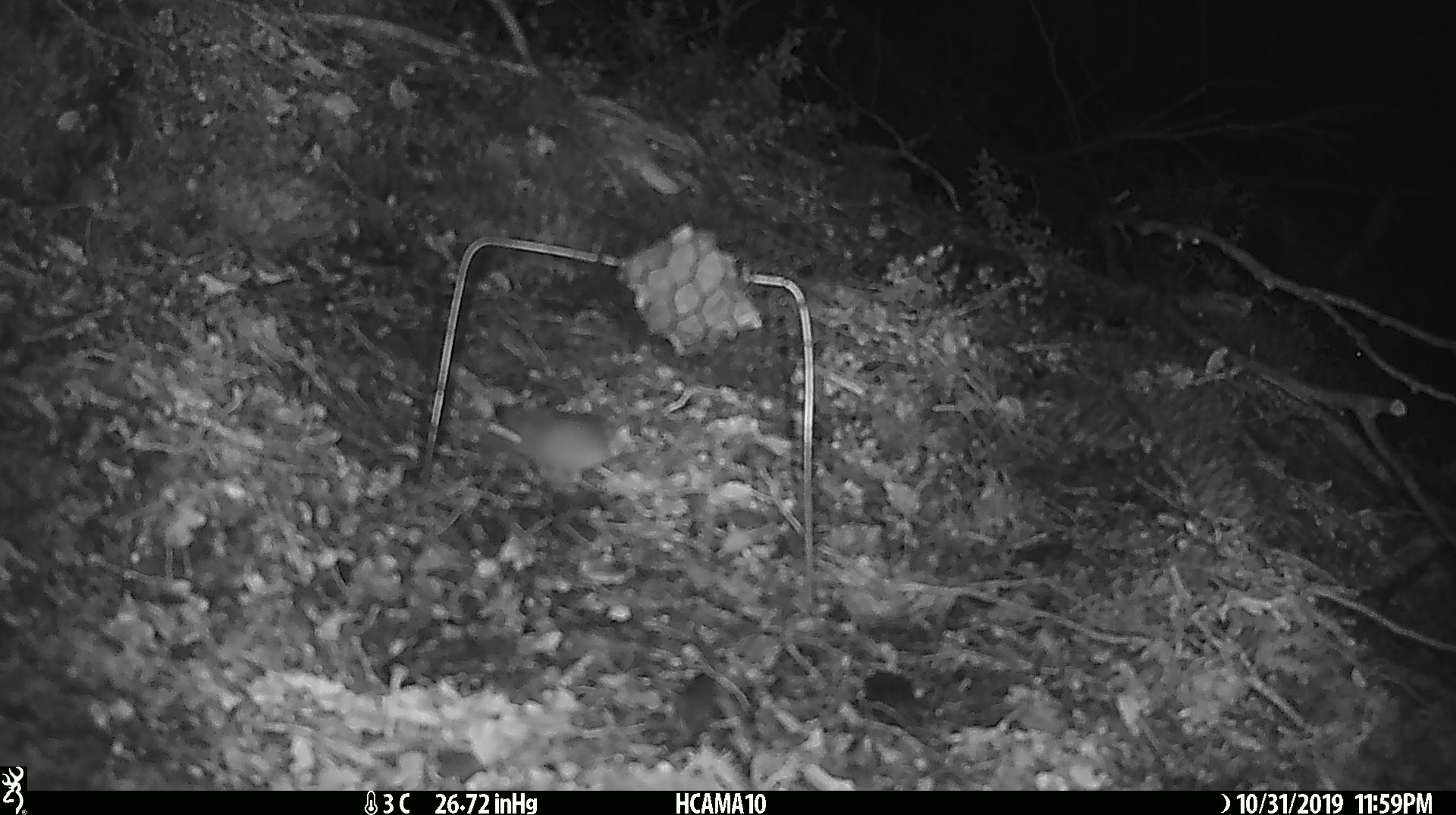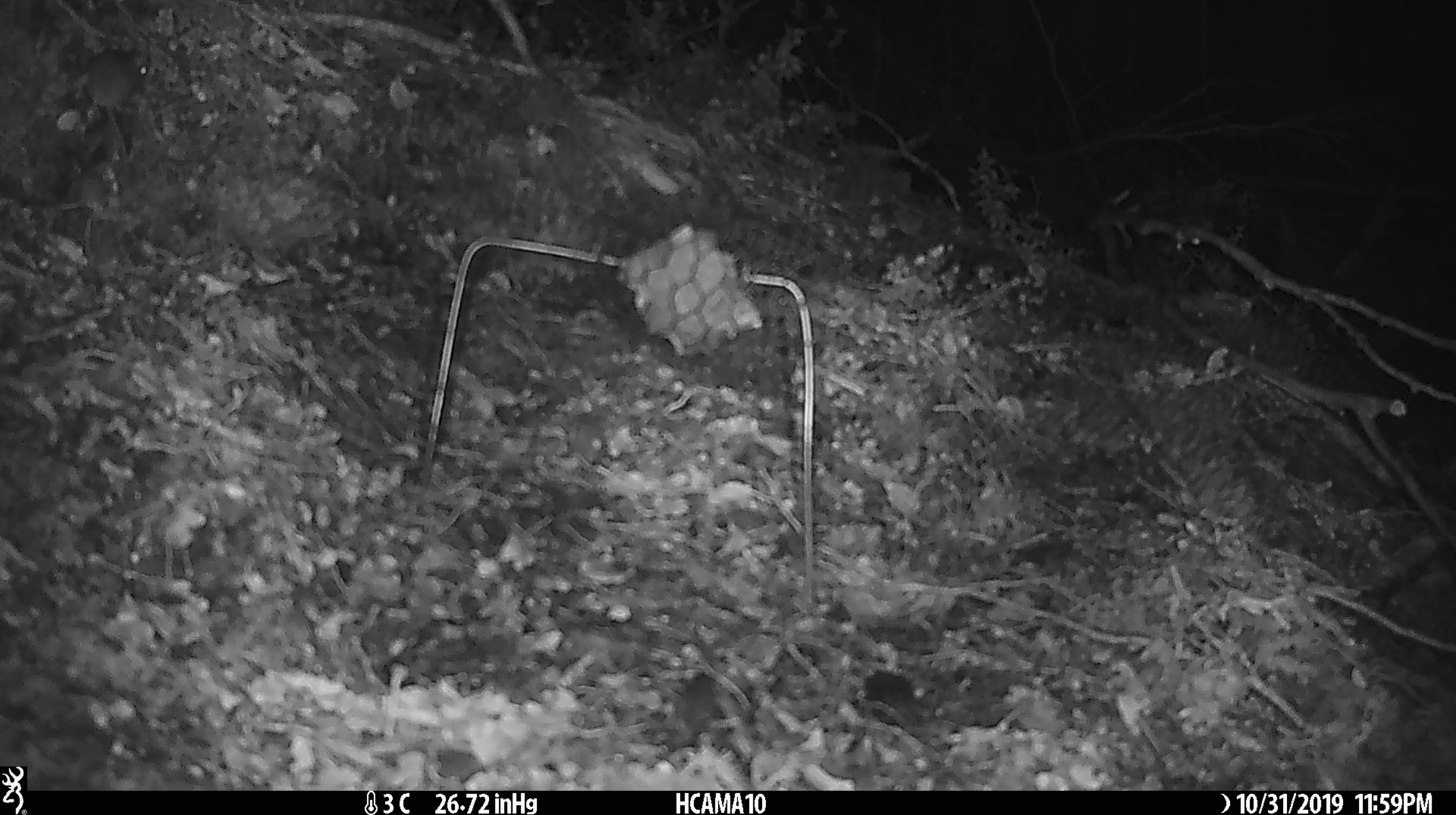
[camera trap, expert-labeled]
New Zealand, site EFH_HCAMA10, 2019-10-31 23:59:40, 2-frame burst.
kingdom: Animalia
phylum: Chordata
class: Mammalia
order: Rodentia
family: Muridae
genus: Mus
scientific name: Mus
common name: mouse